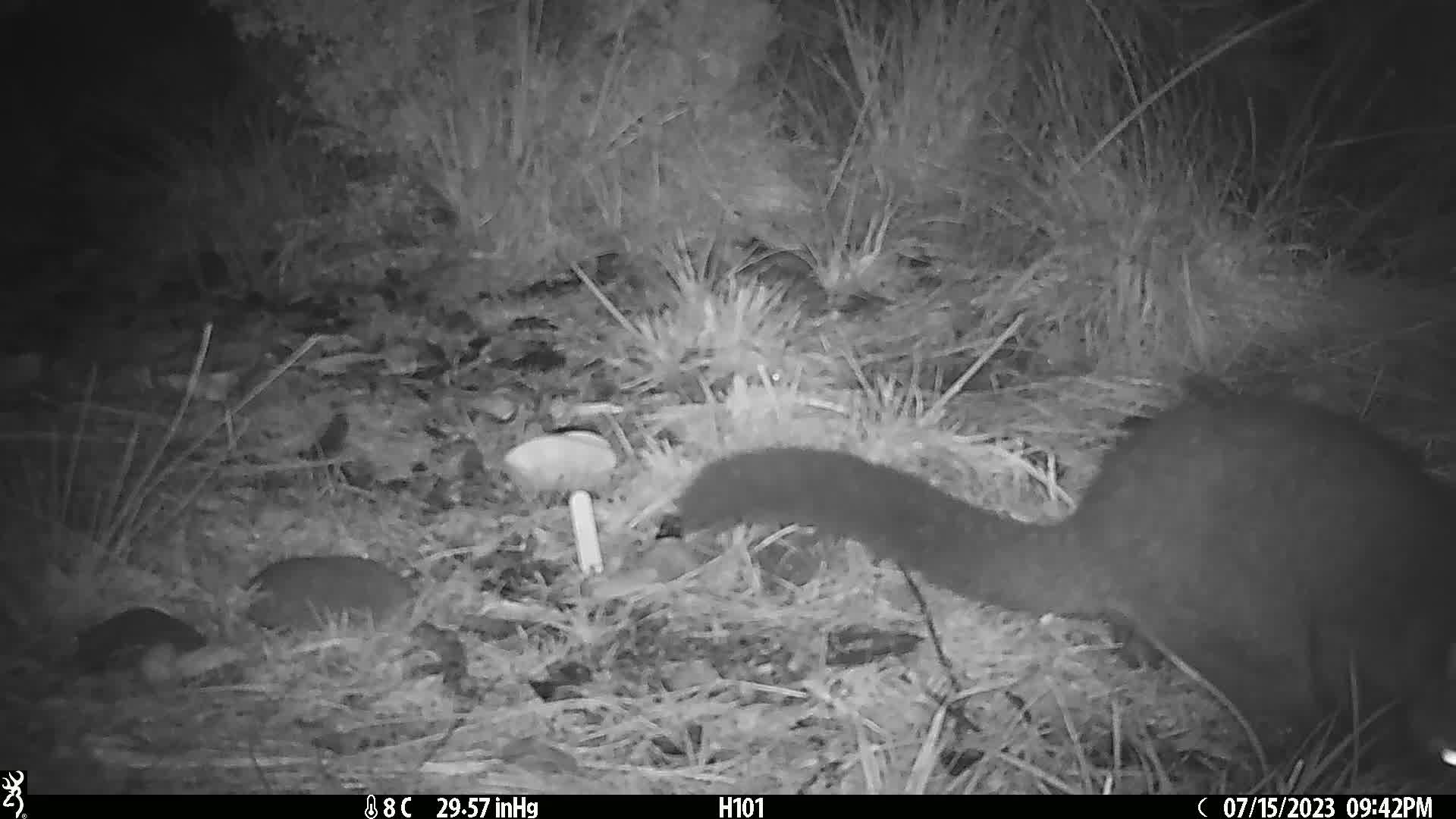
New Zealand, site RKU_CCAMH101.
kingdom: Animalia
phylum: Chordata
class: Mammalia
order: Diprotodontia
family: Phalangeridae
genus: Trichosurus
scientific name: Trichosurus vulpecula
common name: common brushtail possum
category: possum